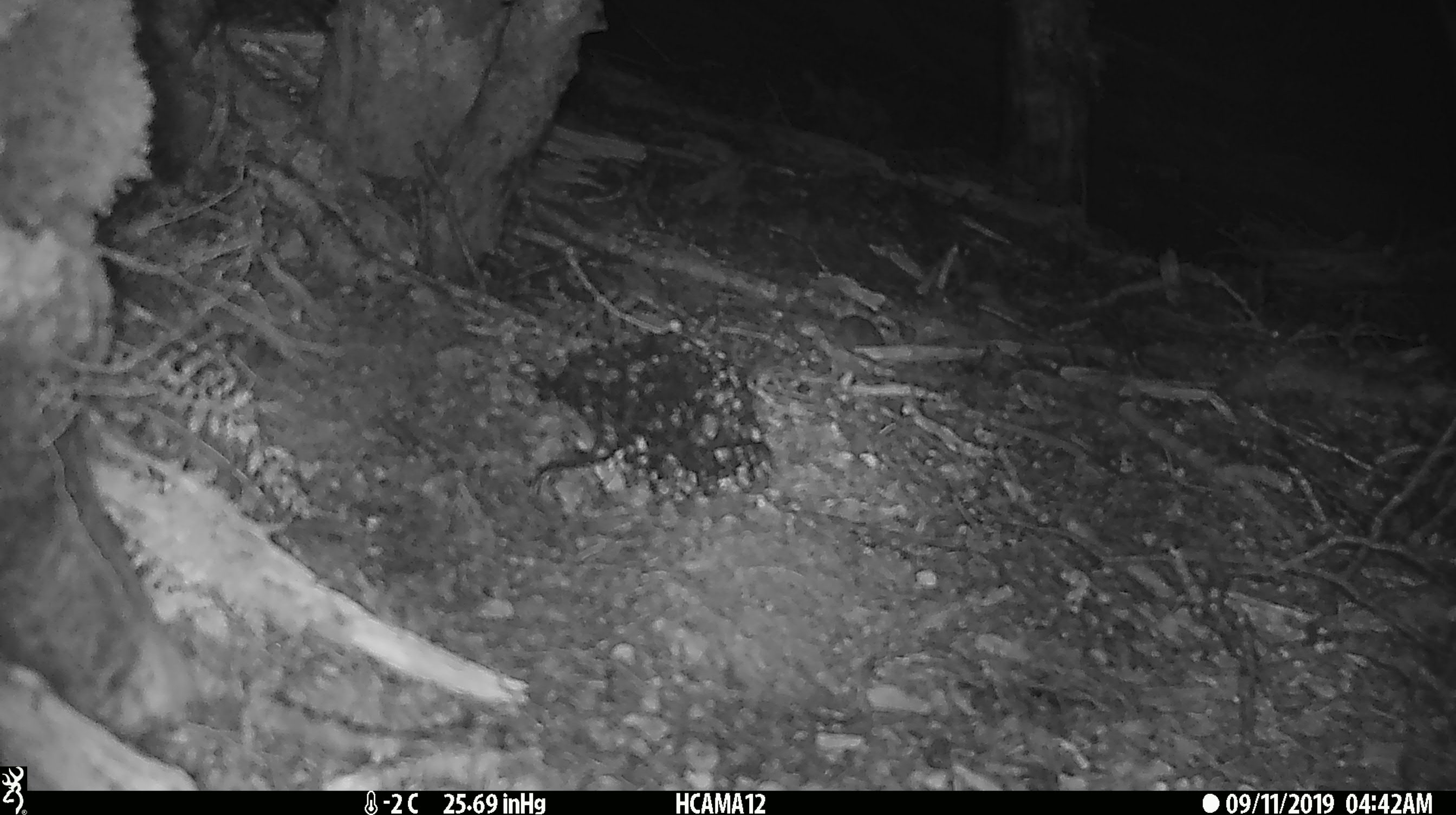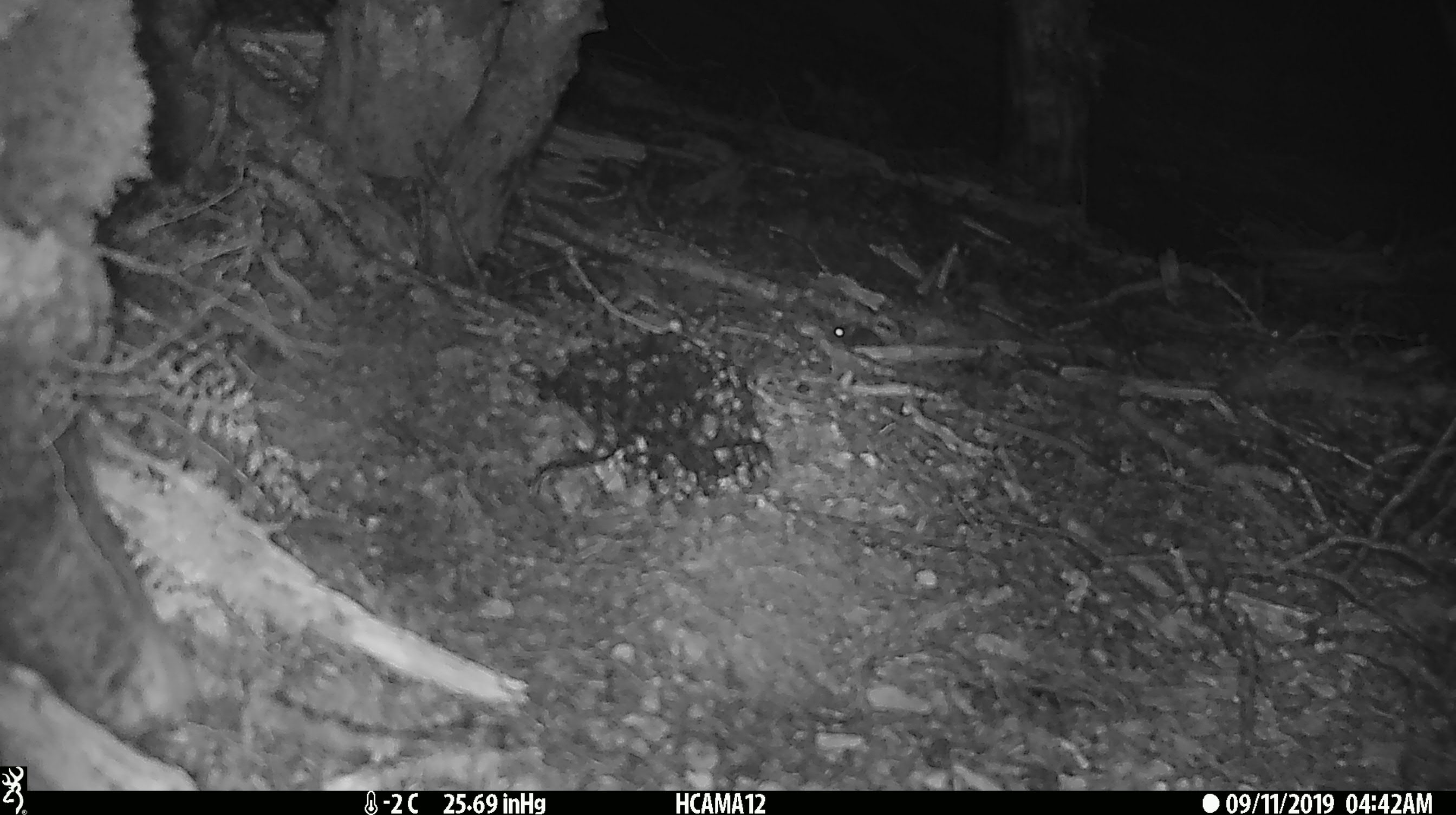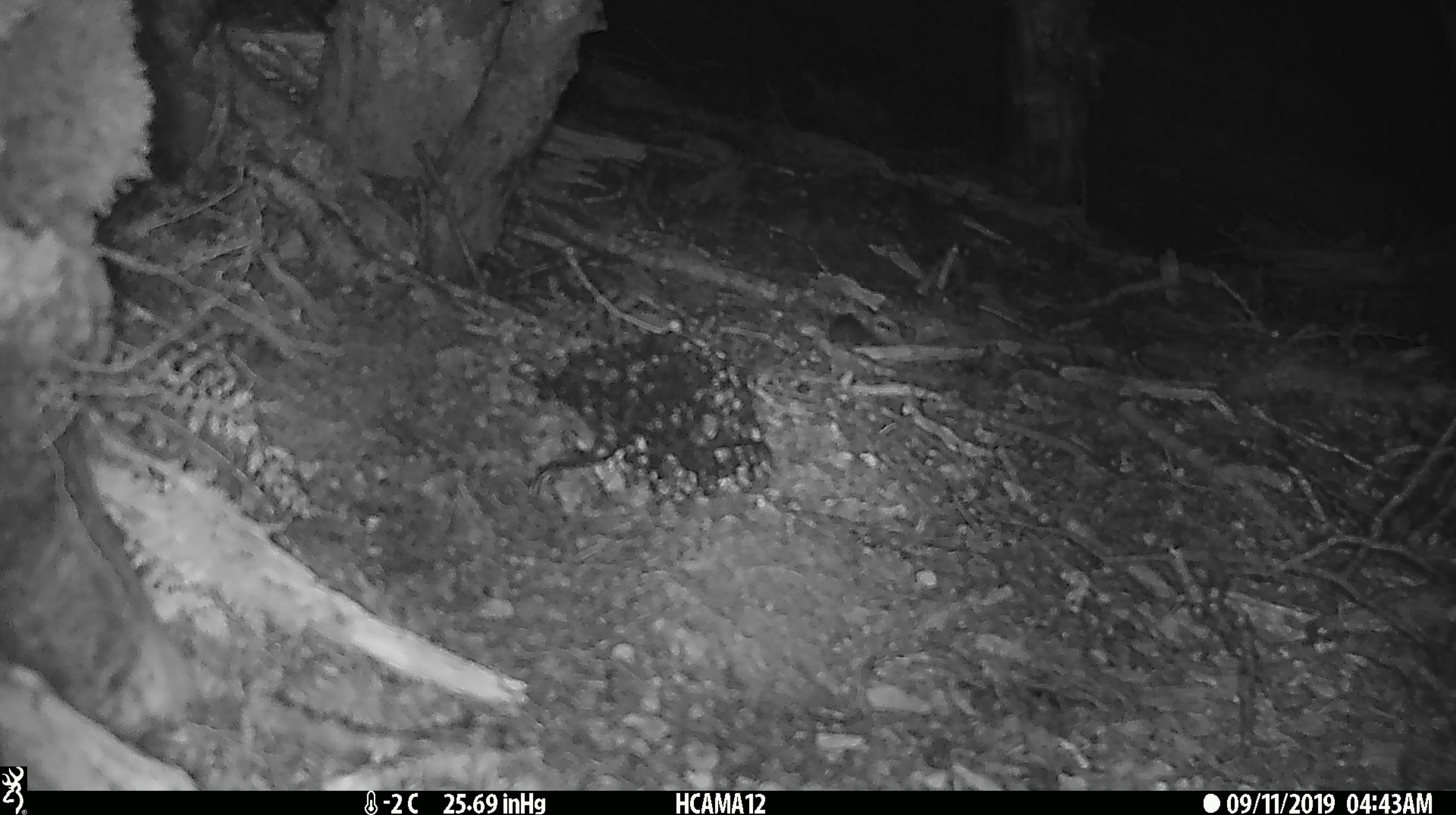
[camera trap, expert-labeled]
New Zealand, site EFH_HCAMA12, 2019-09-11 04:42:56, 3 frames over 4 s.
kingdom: Animalia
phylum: Chordata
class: Mammalia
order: Rodentia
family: Muridae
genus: Mus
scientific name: Mus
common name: mouse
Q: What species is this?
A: Mouse (Mus).